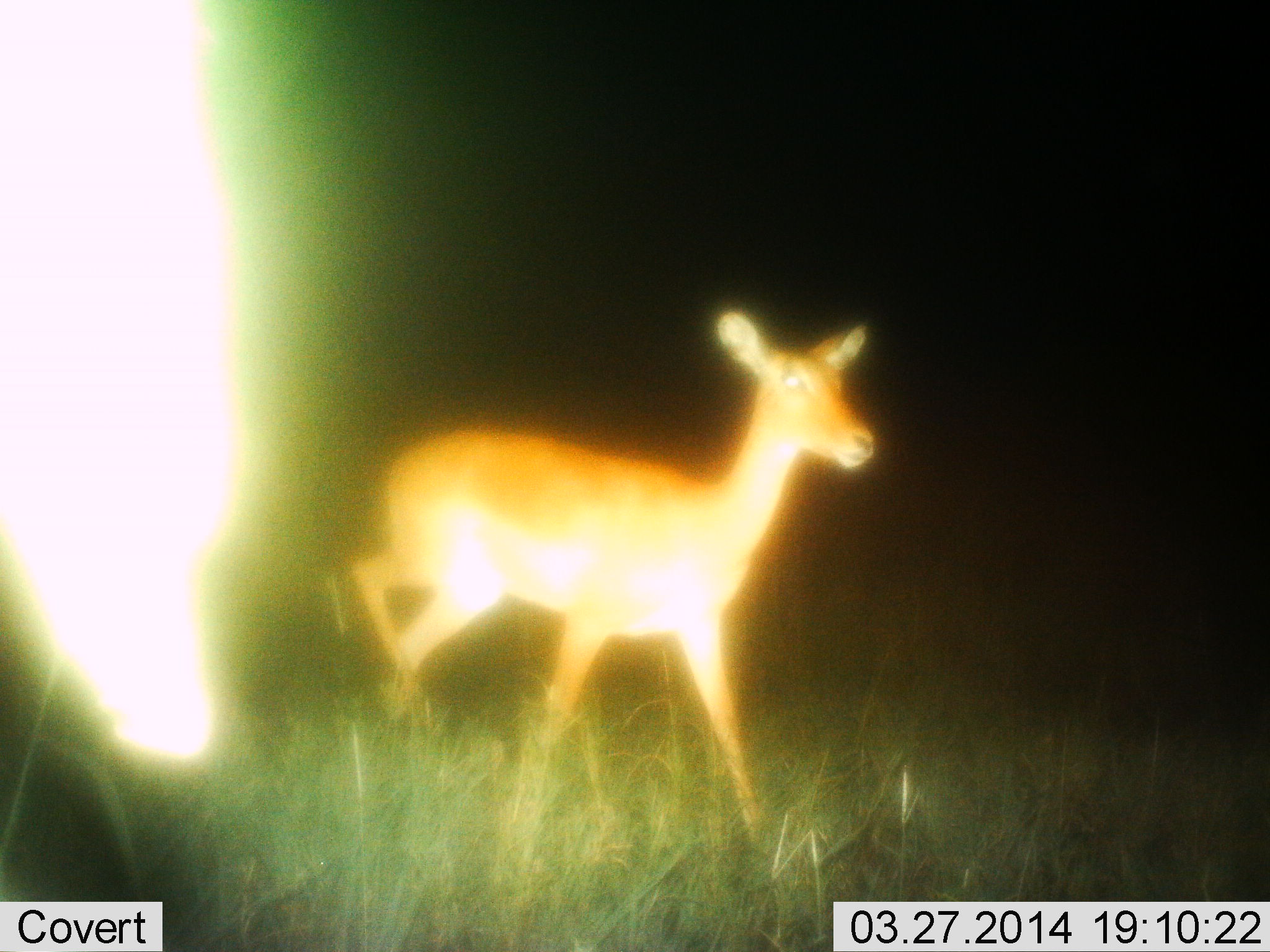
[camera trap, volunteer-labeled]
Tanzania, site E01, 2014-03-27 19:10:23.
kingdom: Animalia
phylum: Chordata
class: Mammalia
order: Artiodactyla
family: Bovidae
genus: Aepyceros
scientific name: Aepyceros melampus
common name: impala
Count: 1.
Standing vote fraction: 20%.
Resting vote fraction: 0%.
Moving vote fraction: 90%.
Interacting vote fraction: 0%.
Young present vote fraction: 0%.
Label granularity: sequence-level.